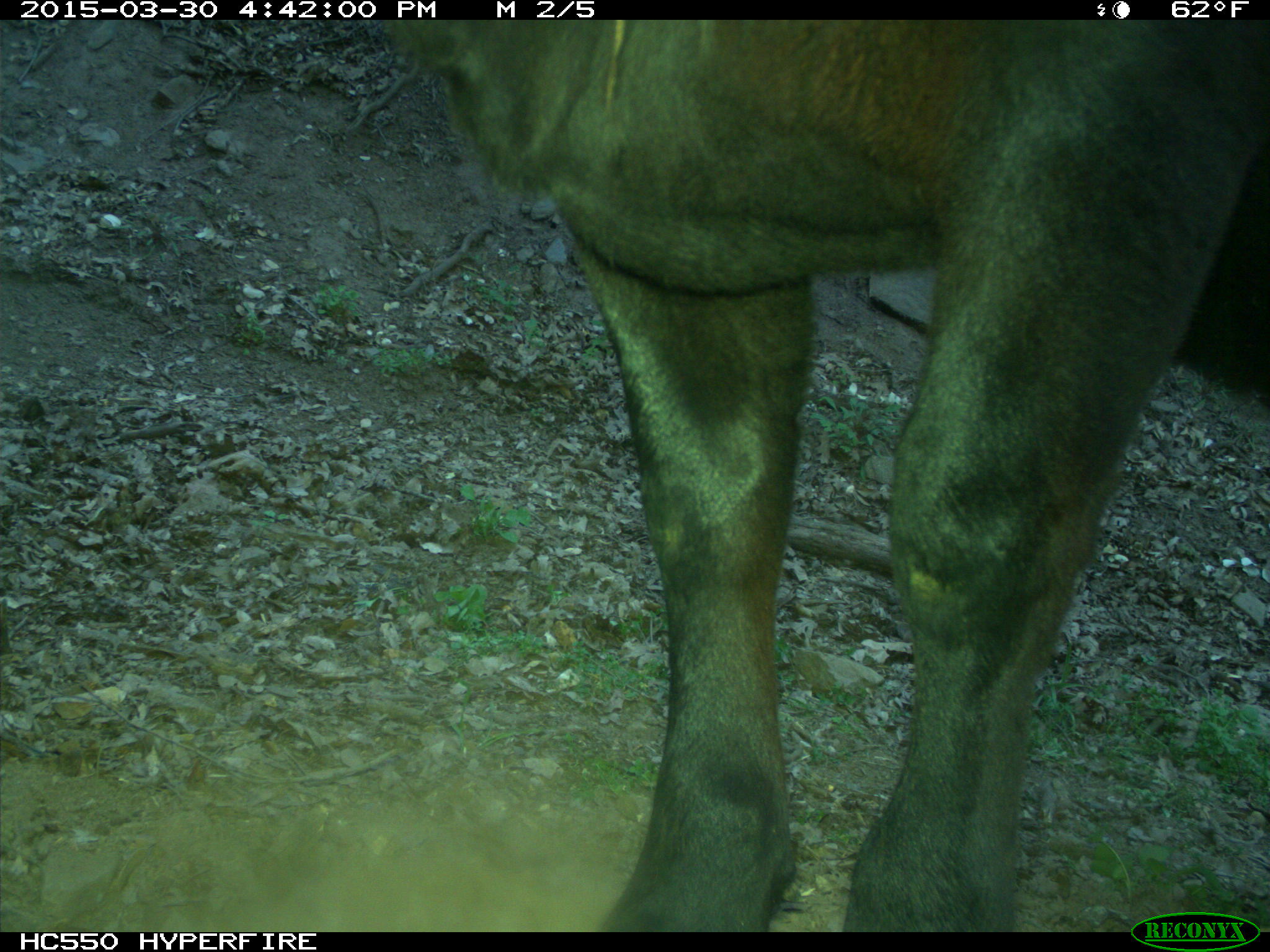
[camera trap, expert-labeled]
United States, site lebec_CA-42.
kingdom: Animalia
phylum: Chordata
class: Mammalia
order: Artiodactyla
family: Bovidae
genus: Bos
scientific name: Bos taurus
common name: domestic cow